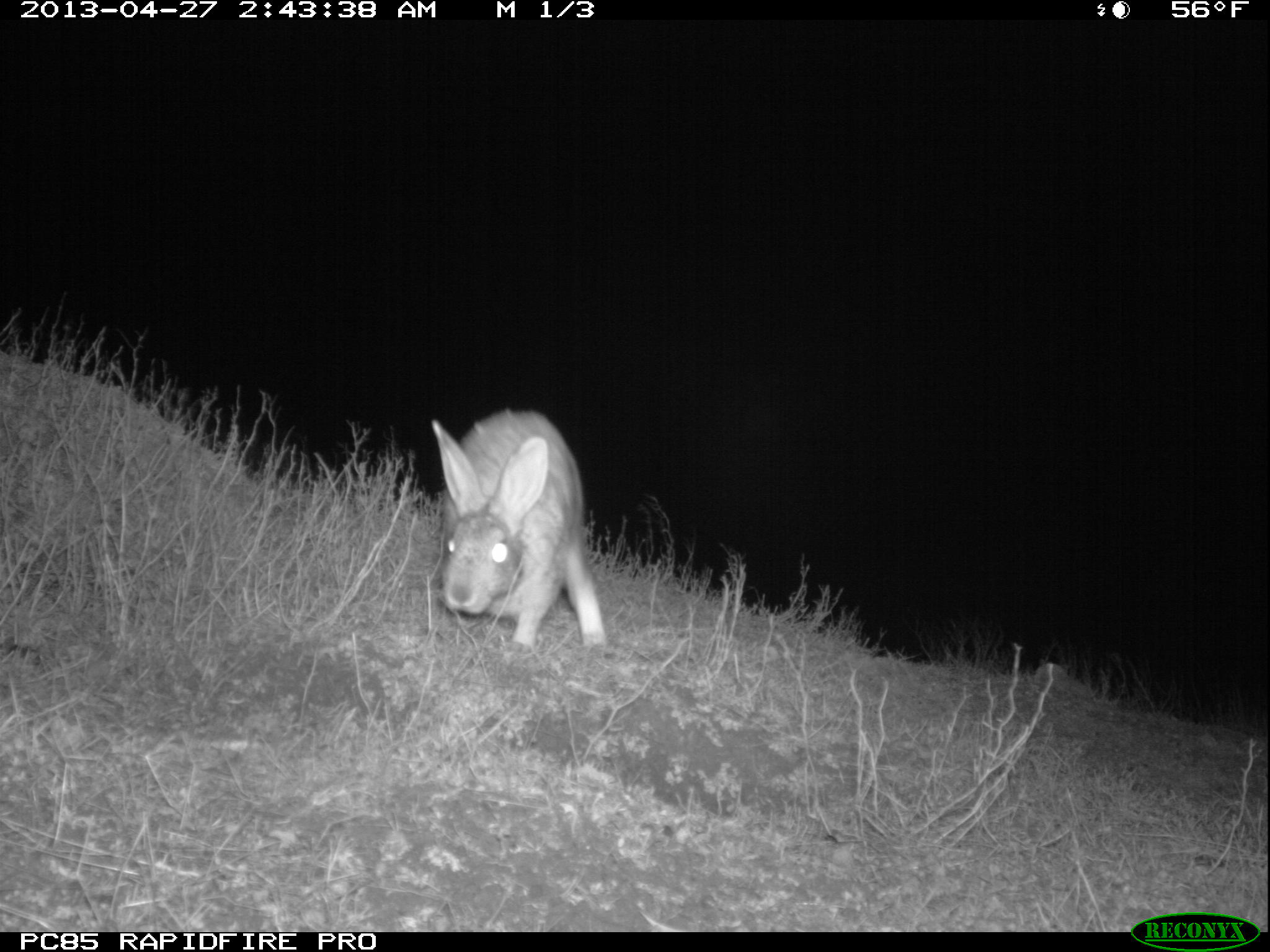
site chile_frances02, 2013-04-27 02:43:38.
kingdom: Animalia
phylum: Chordata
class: Mammalia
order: Lagomorpha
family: Leporidae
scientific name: Leporidae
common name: rabbits and hares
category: rabbit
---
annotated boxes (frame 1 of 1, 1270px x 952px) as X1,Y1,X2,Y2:
rabbit: 428,409,608,654